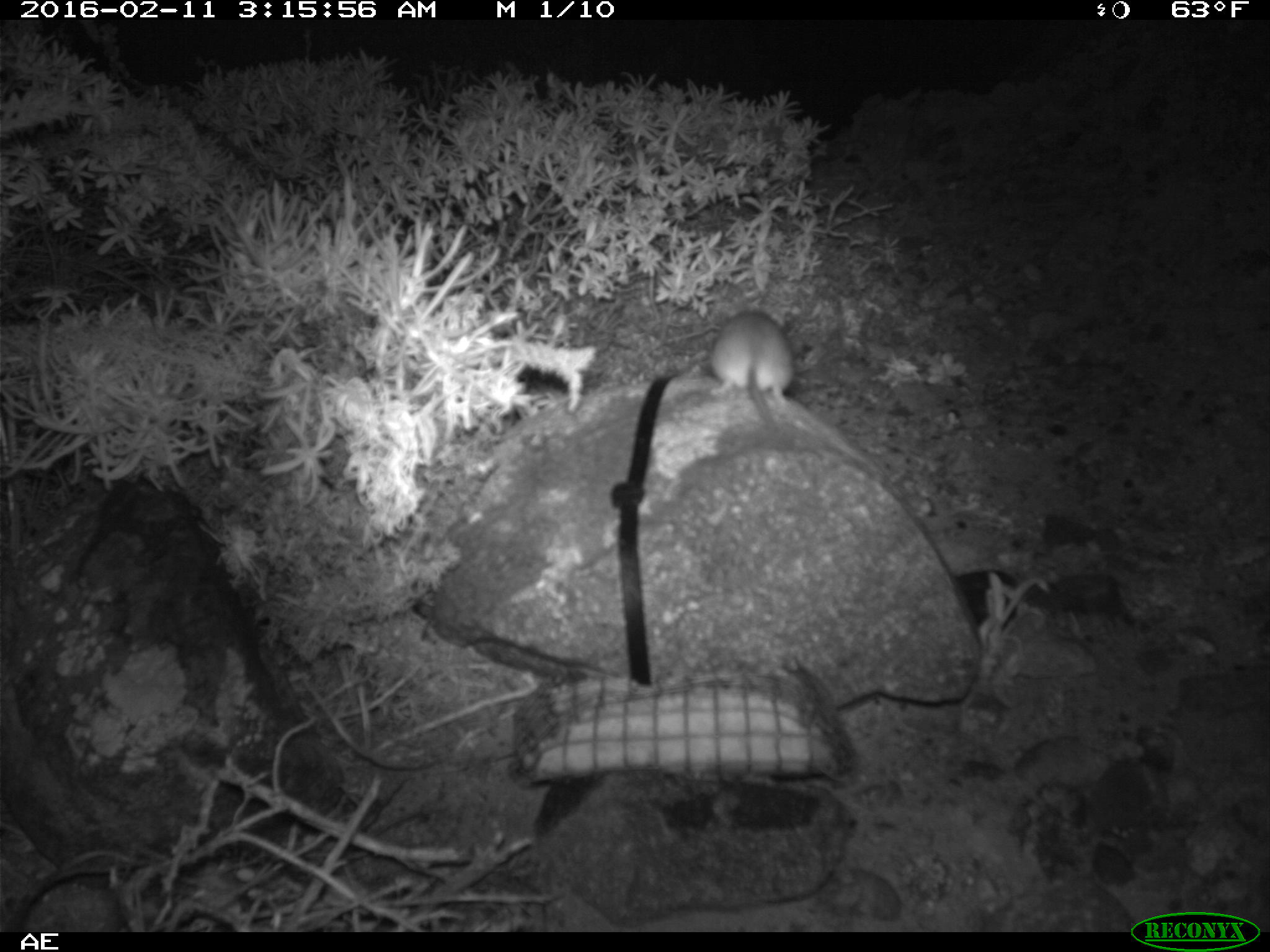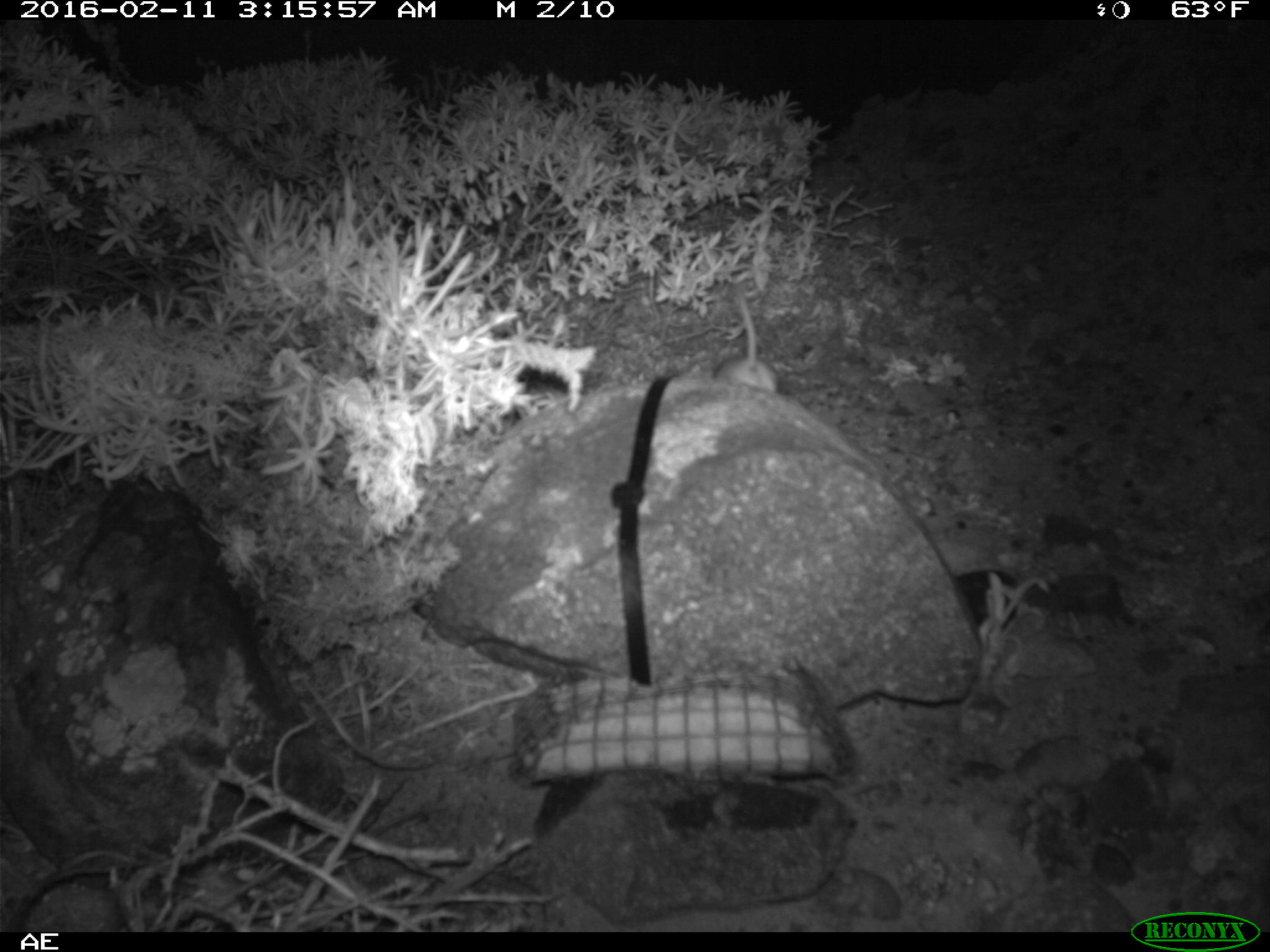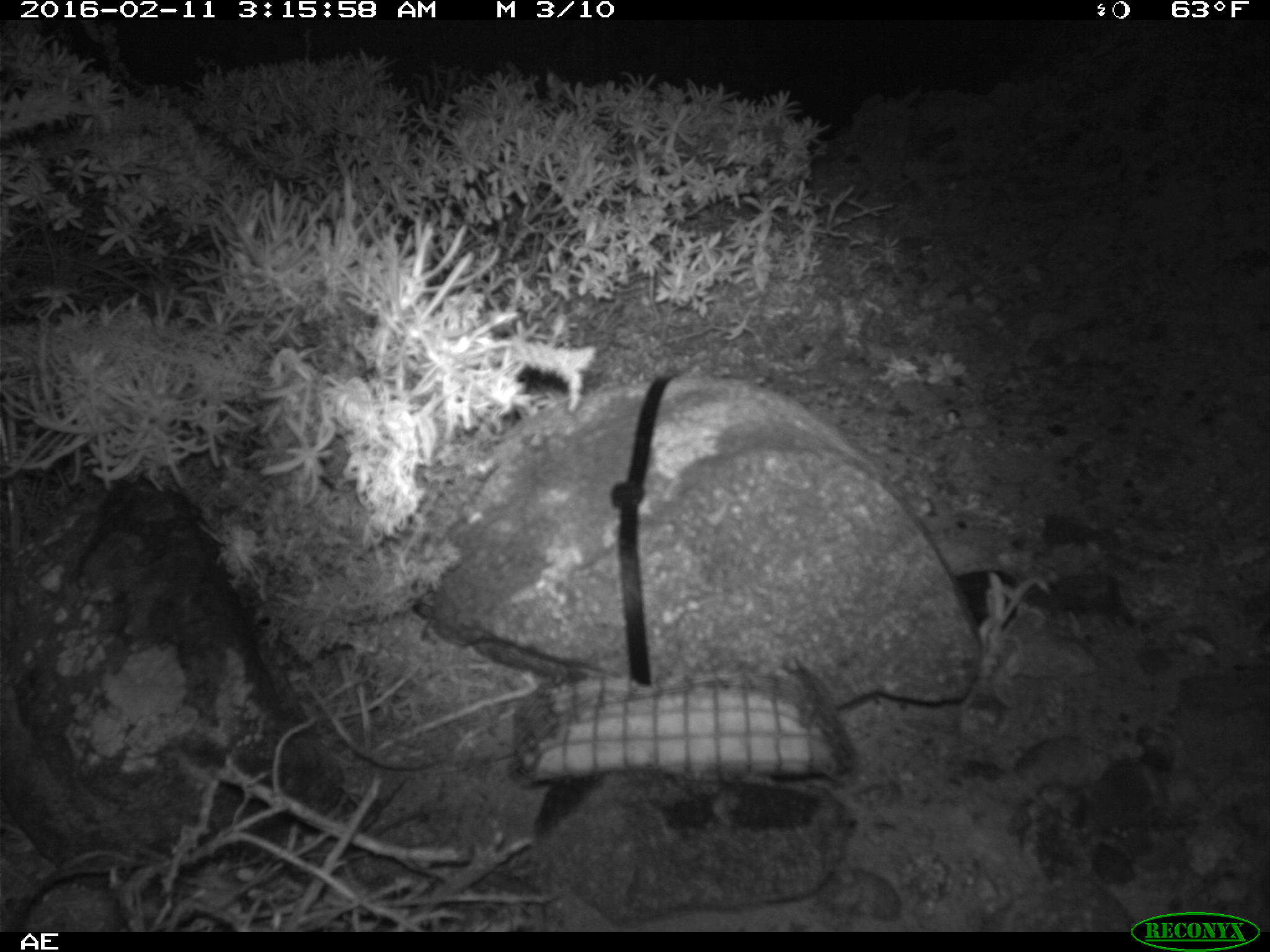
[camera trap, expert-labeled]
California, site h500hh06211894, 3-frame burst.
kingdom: Animalia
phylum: Chordata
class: Mammalia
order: Rodentia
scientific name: Rodentia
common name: rodent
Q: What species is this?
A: Rodent (Rodentia).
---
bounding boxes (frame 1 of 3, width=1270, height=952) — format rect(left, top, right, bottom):
rodent: rect(706, 299, 794, 457)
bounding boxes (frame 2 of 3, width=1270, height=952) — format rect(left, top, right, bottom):
rodent: rect(712, 286, 781, 392)